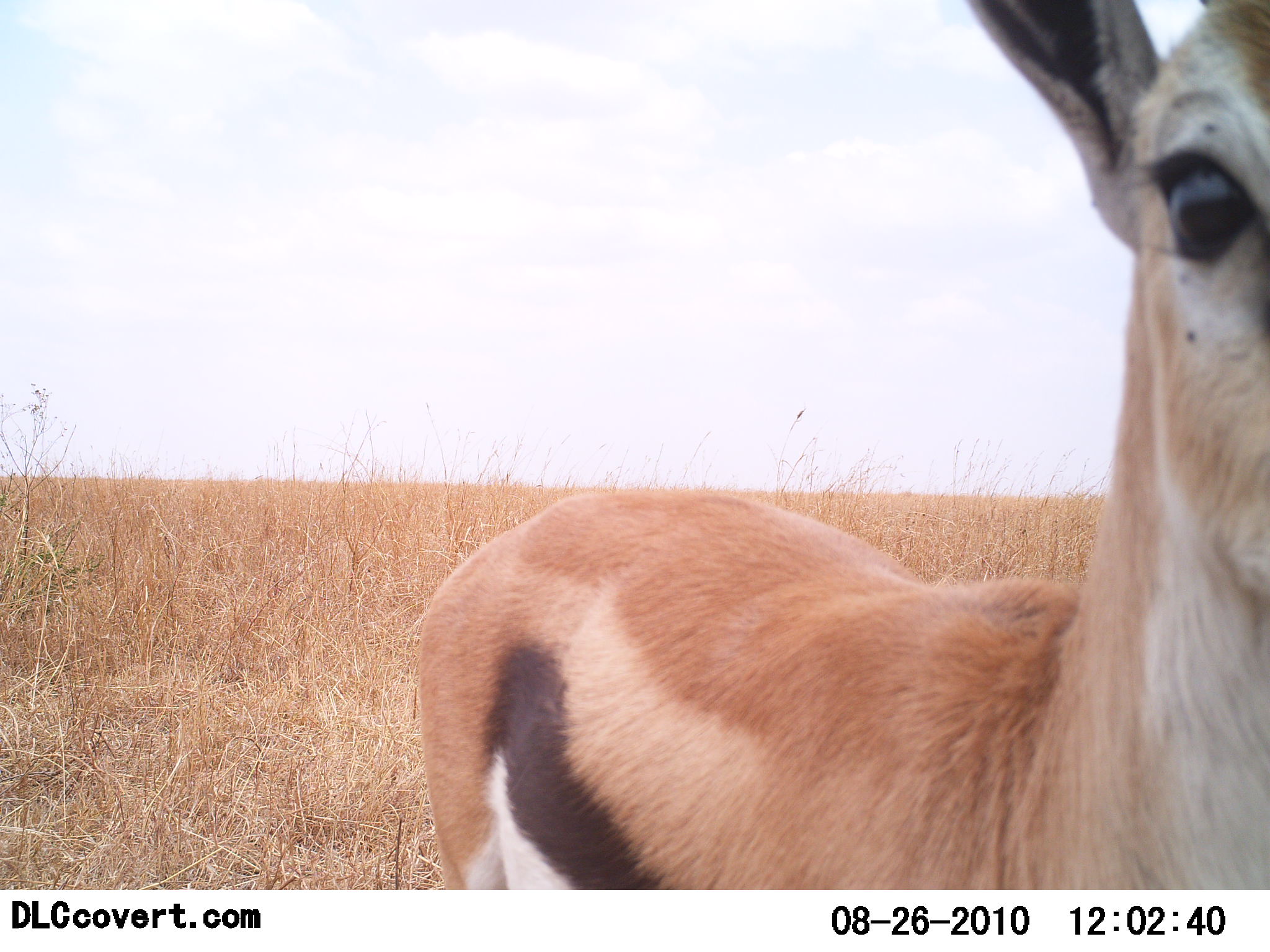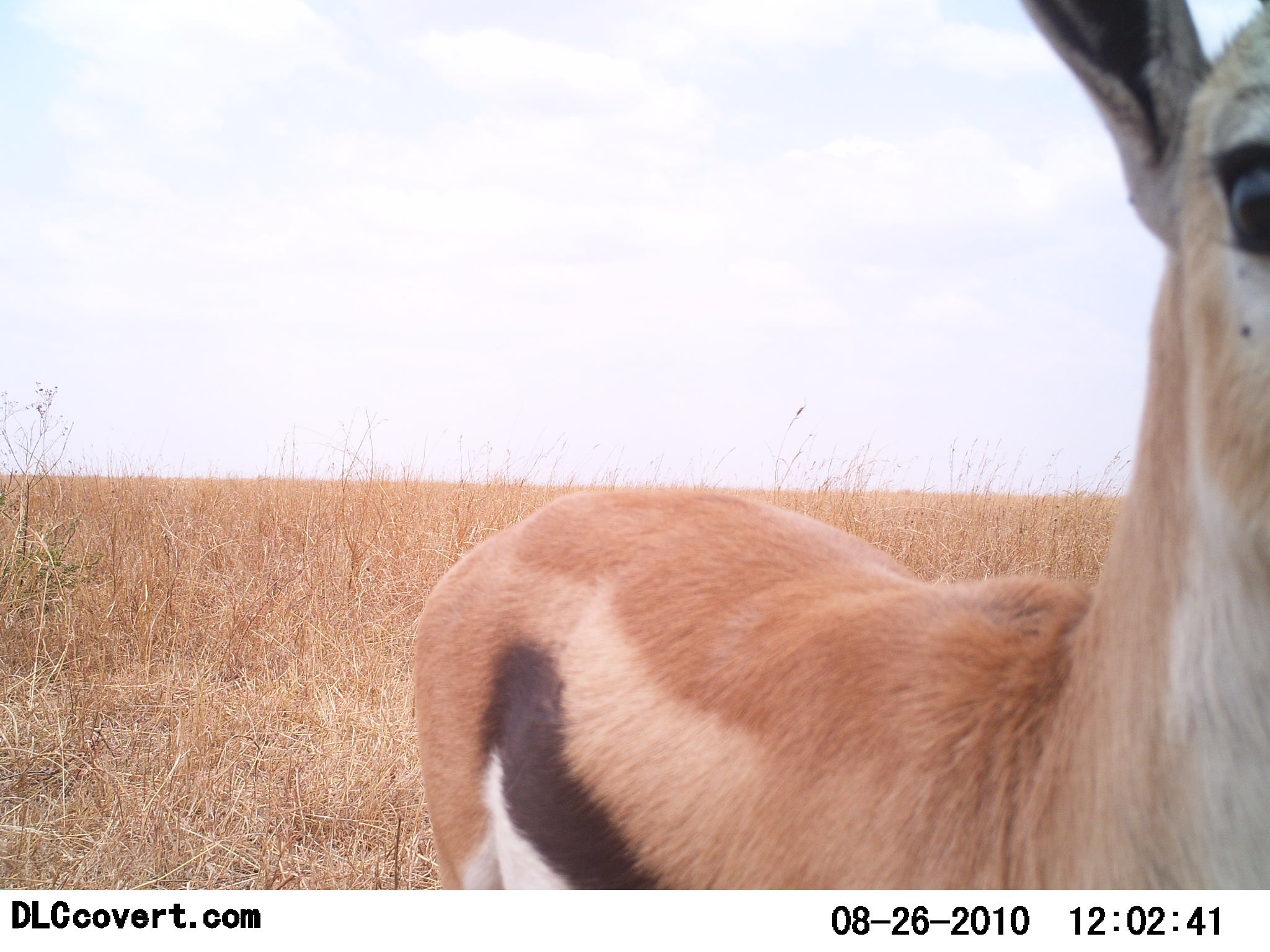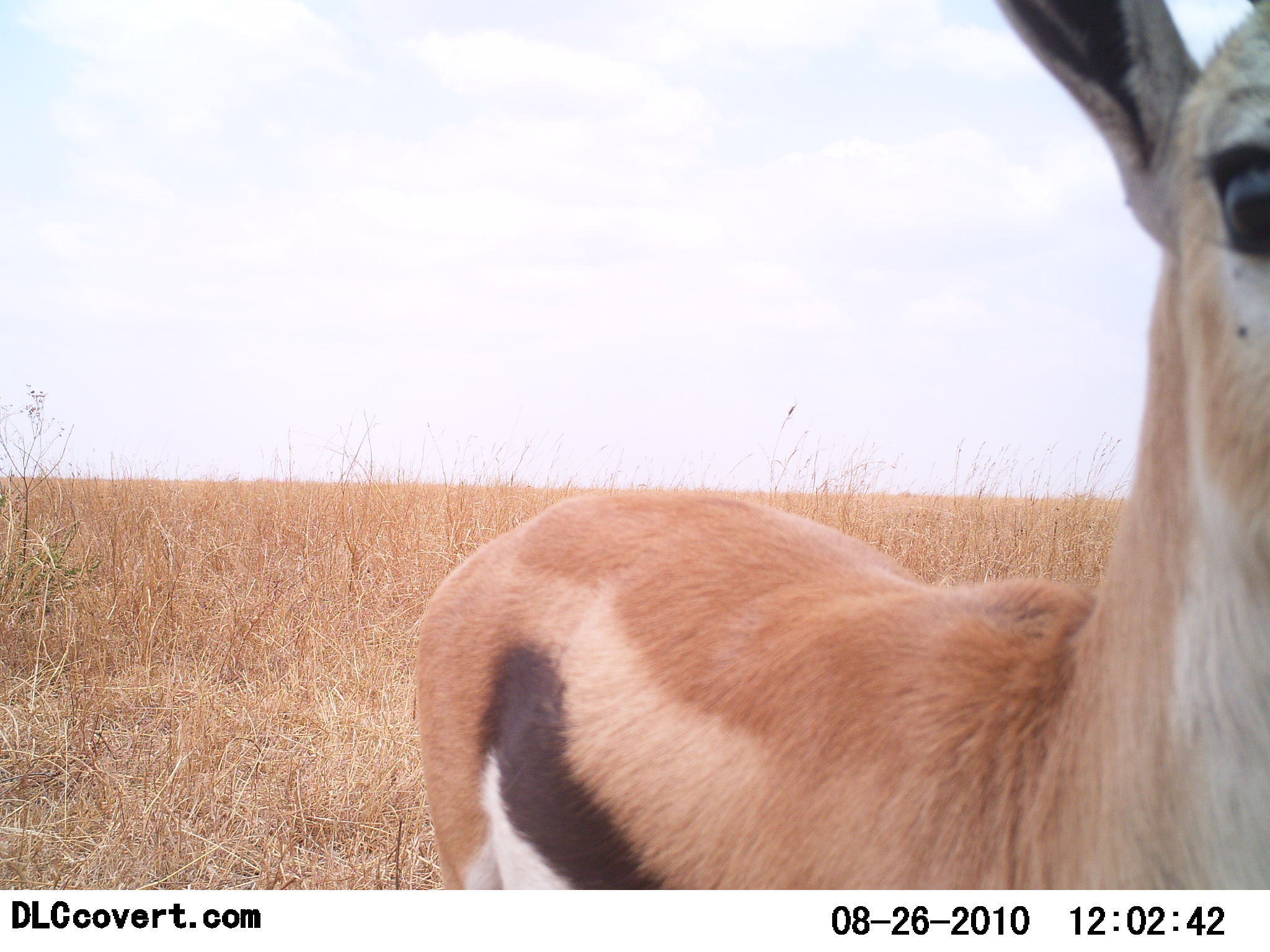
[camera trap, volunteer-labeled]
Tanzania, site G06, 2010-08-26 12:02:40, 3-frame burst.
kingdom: Animalia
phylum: Chordata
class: Mammalia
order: Artiodactyla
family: Bovidae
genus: Eudorcas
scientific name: Eudorcas thomsonii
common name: thomson's gazelle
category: gazellethomsons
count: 1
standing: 88%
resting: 0%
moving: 0%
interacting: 12%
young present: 0%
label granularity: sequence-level